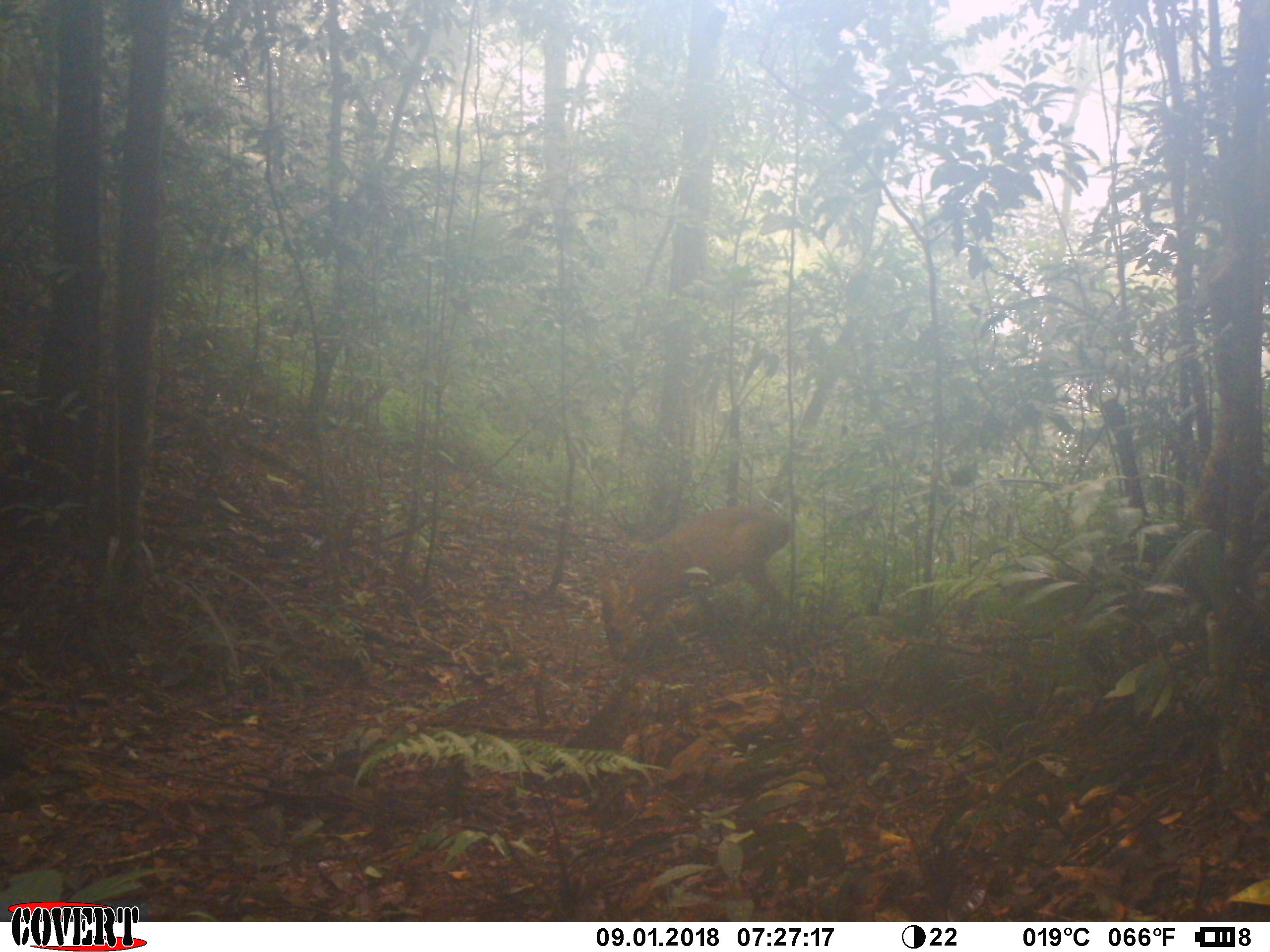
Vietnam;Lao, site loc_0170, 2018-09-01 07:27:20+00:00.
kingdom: Animalia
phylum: Chordata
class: Mammalia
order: Artiodactyla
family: Cervidae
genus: Muntiacus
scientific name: Muntiacus vuquangensis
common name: large-antlered muntjac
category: large antlered muntjac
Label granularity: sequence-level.